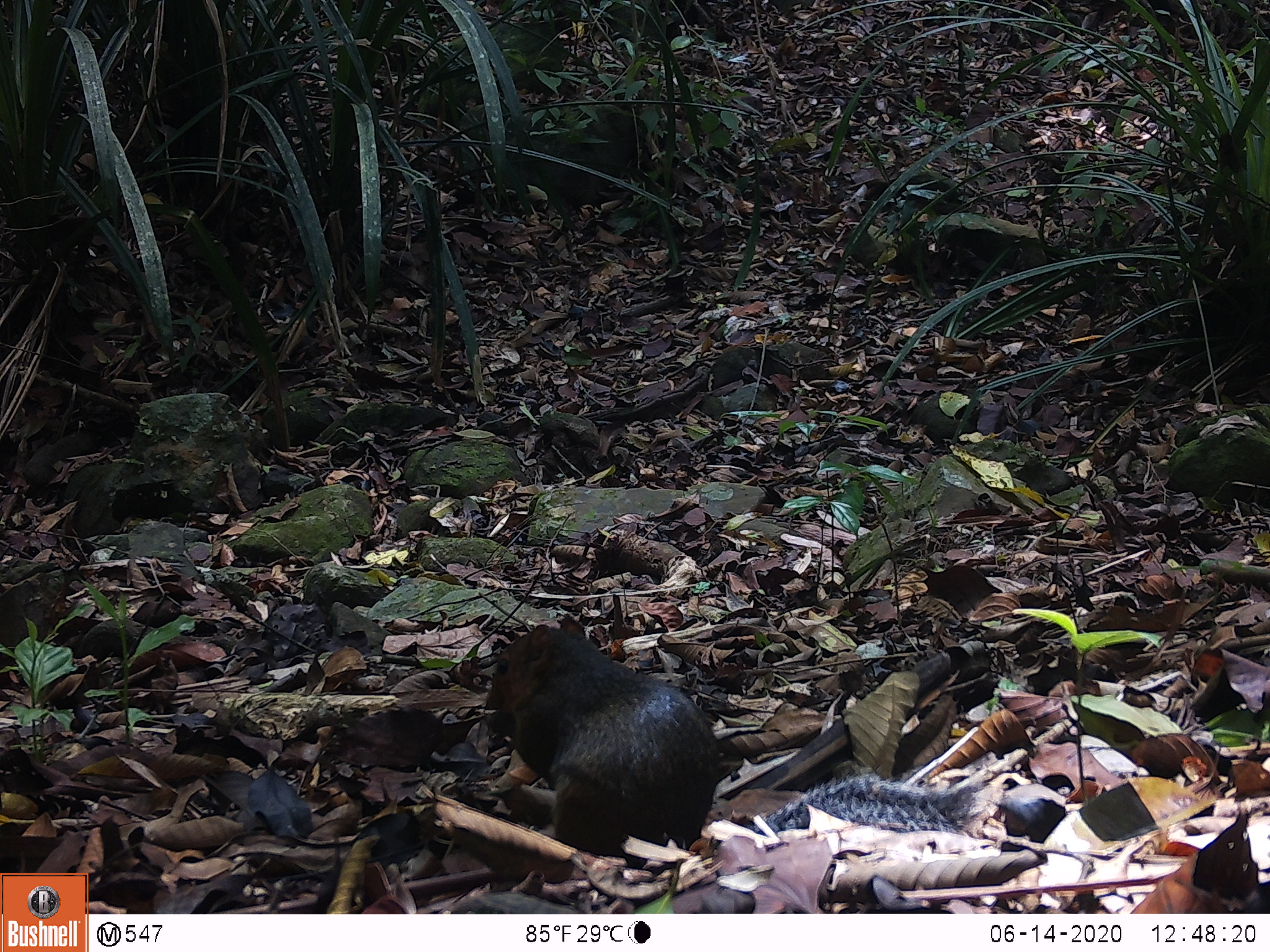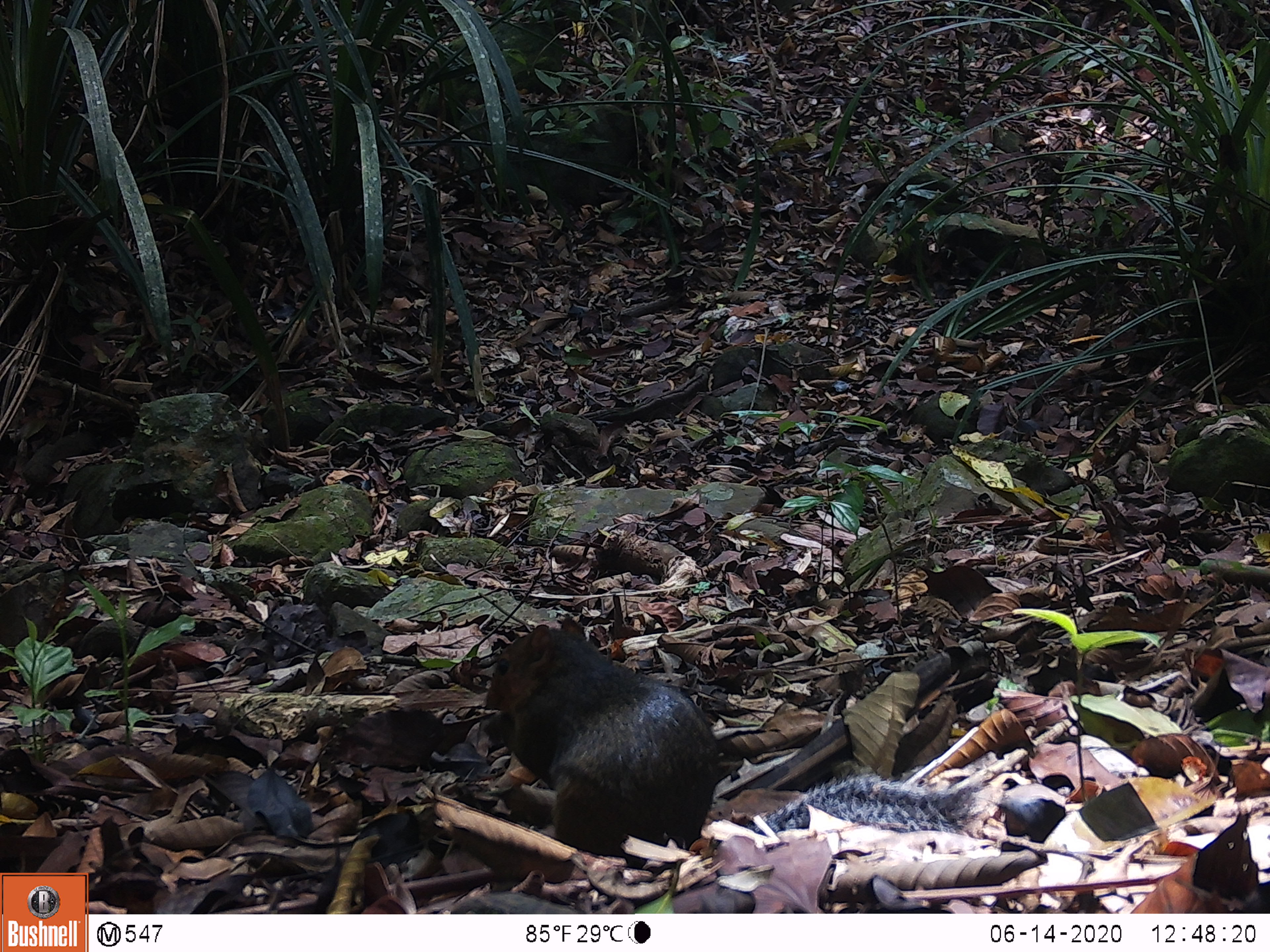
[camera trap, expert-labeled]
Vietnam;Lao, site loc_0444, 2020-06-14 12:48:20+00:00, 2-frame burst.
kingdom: Animalia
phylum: Chordata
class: Mammalia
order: Rodentia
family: Sciuridae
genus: Dremomys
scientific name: Dremomys rufigenis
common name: red-cheeked squirrel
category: red cheeked squirrel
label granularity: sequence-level